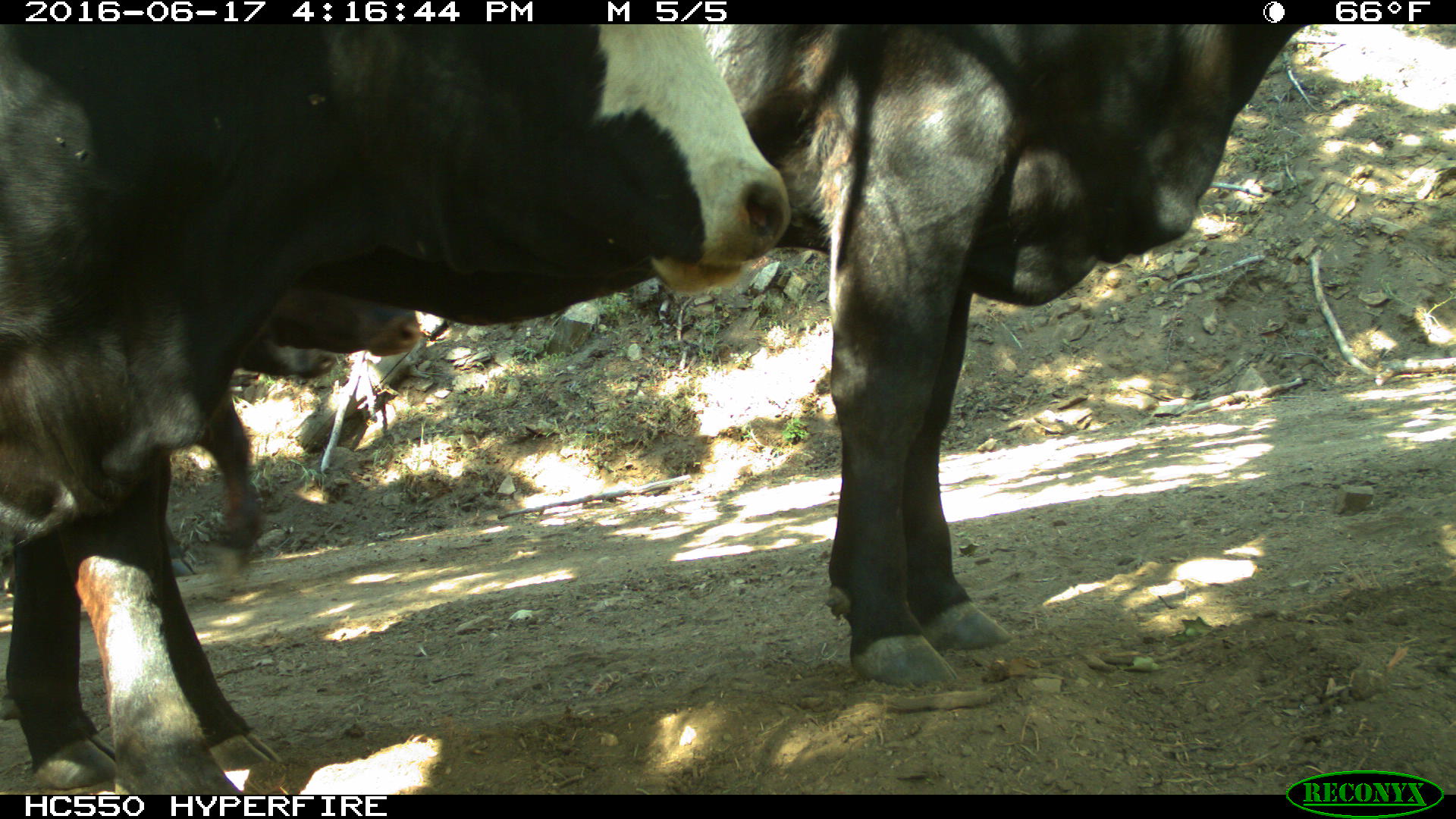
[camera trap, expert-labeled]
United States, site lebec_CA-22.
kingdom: Animalia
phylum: Chordata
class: Mammalia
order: Artiodactyla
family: Bovidae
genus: Bos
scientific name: Bos taurus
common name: domestic cow